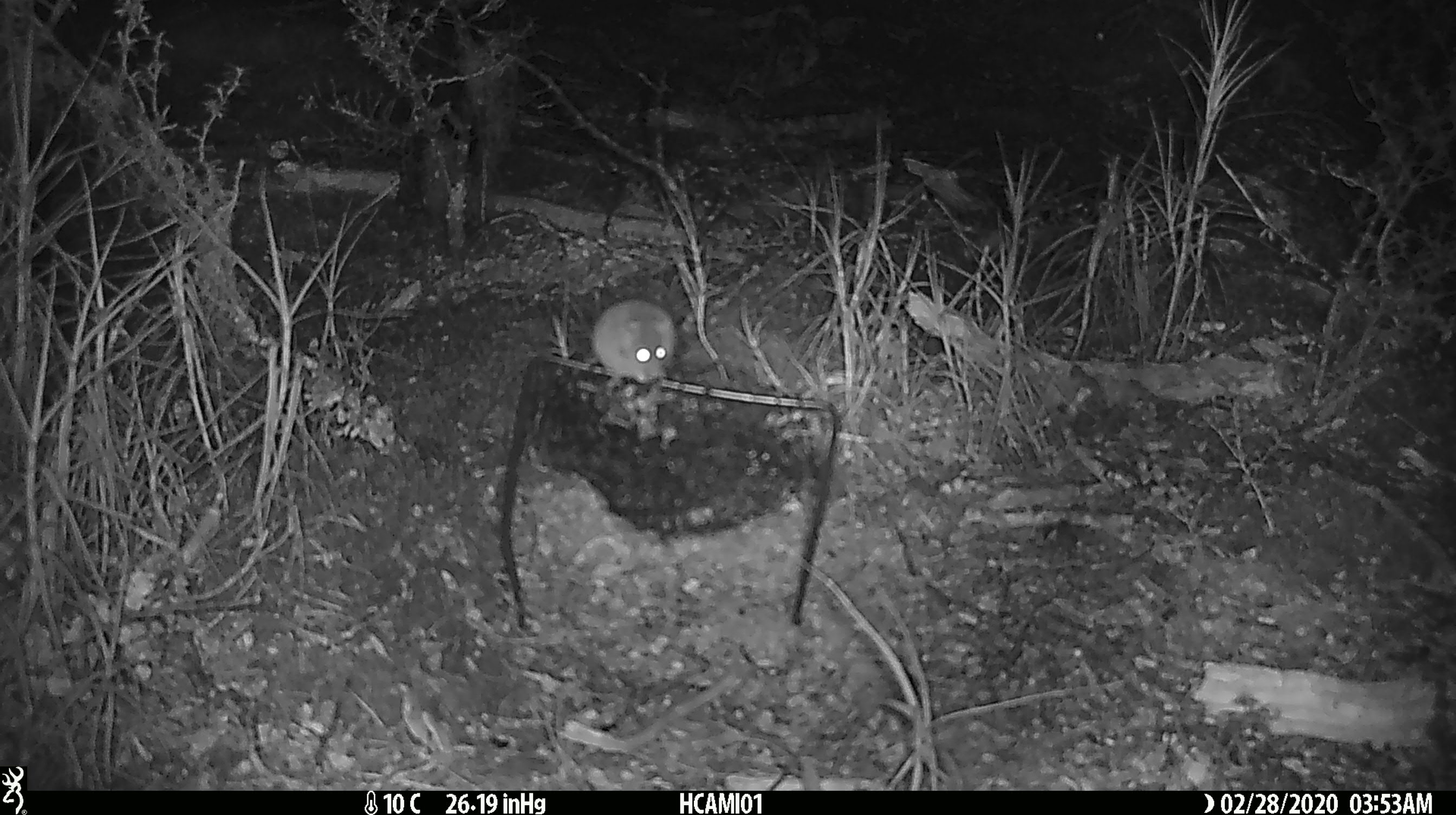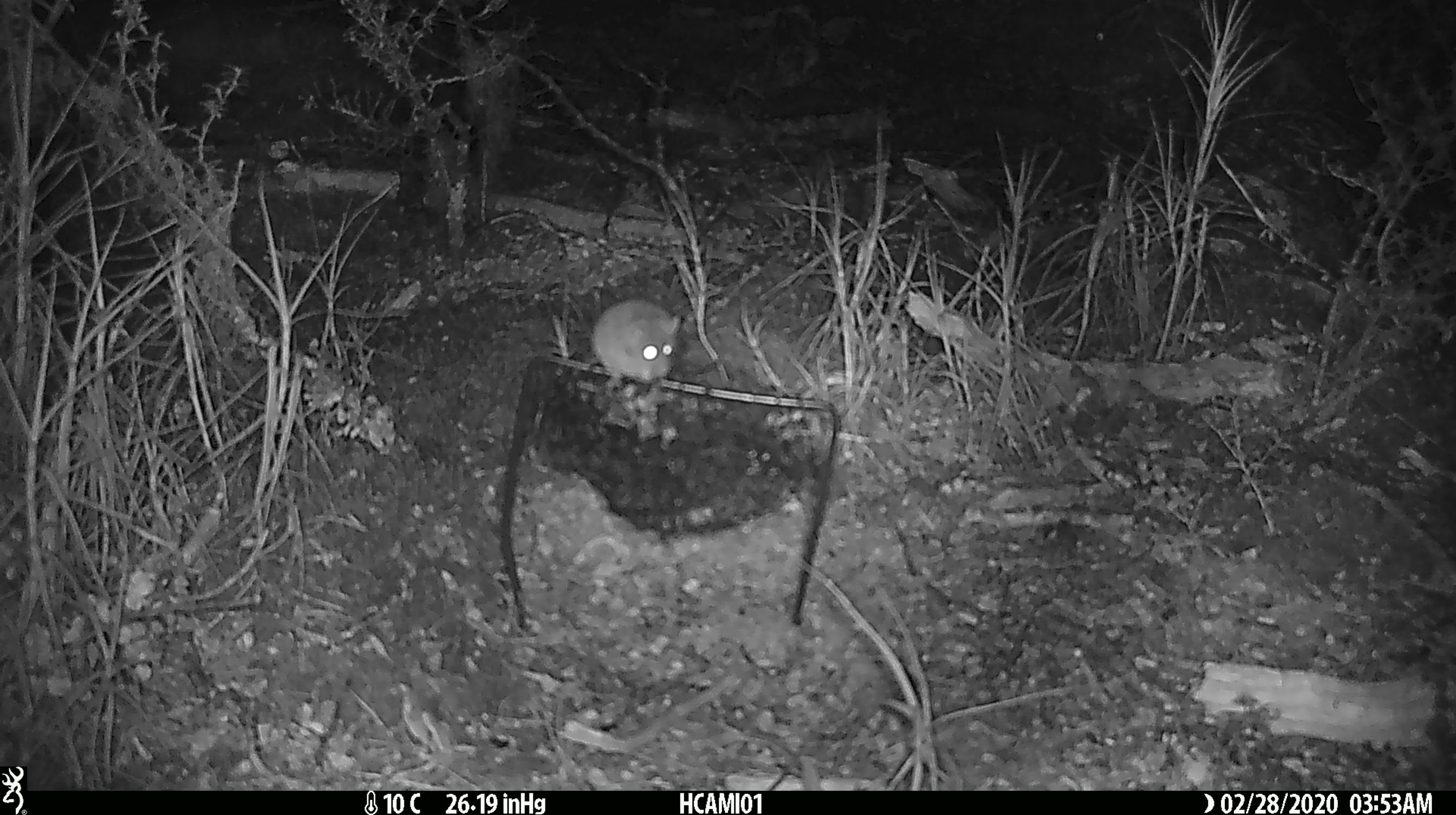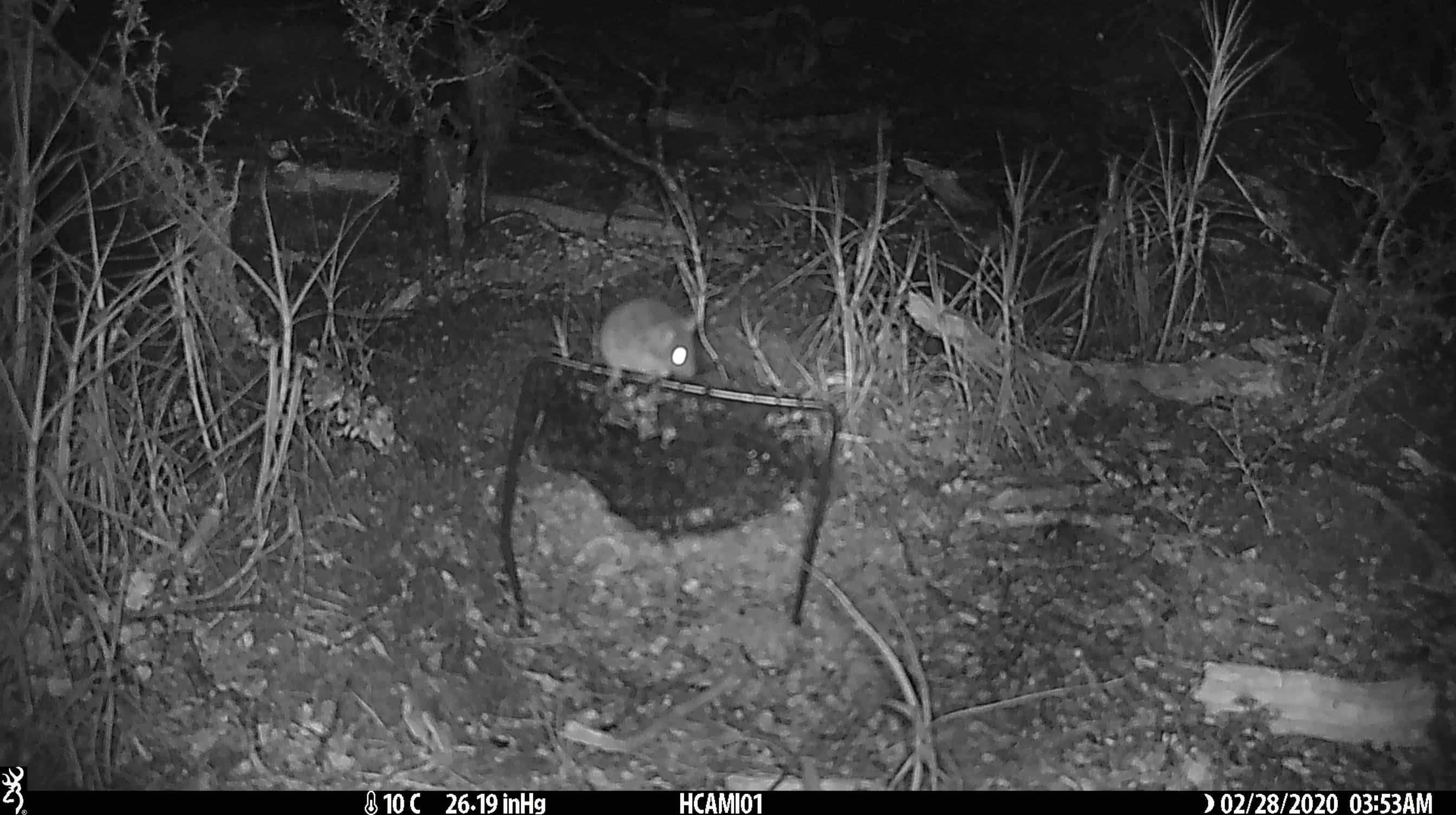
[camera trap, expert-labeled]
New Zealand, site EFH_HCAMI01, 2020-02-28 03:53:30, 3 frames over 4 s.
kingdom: Animalia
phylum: Chordata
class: Mammalia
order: Rodentia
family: Muridae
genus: Mus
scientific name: Mus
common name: mouse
Mouse (Mus).